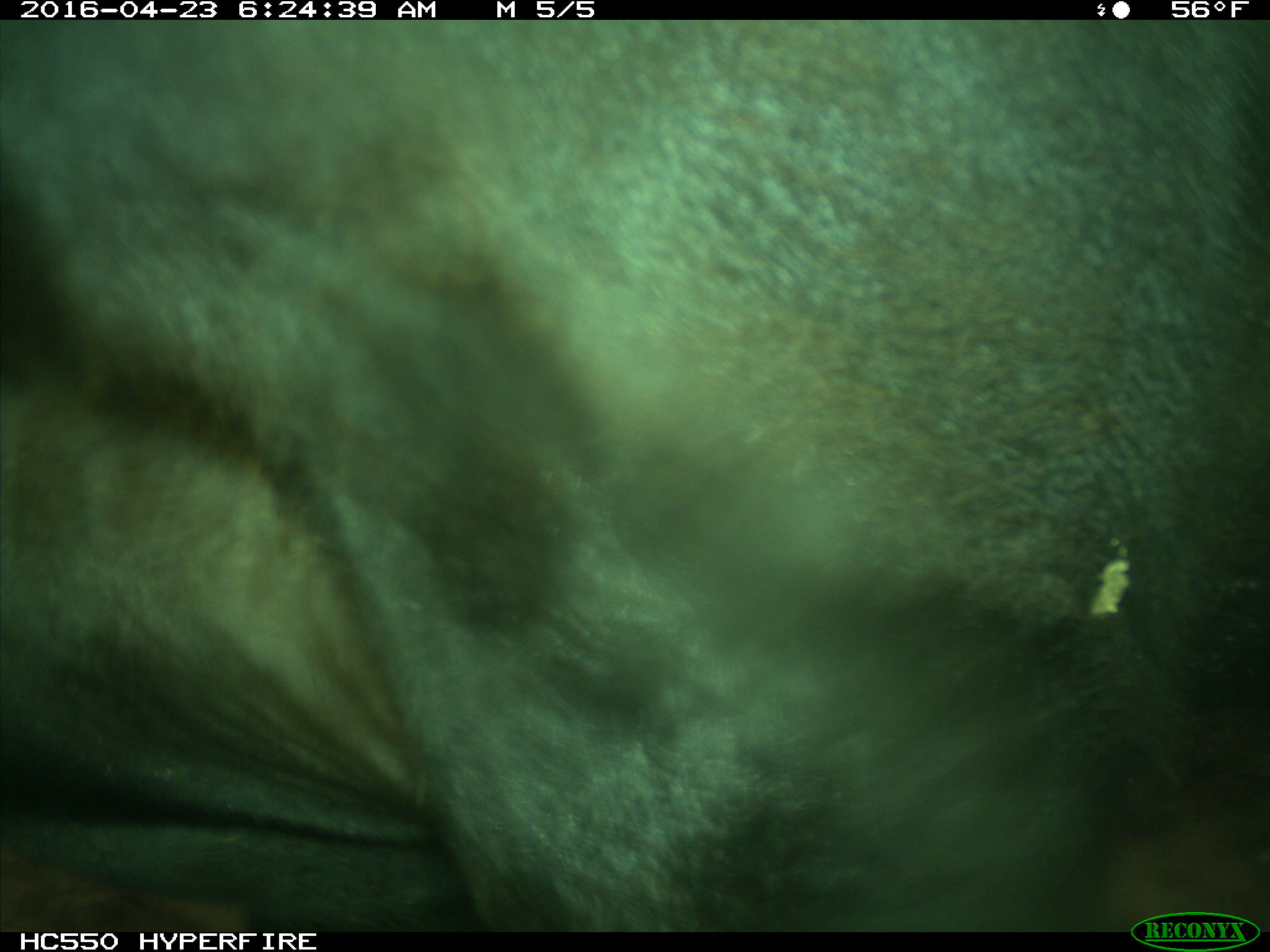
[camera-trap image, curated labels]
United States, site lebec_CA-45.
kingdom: Animalia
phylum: Chordata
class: Mammalia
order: Artiodactyla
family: Bovidae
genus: Bos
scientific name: Bos taurus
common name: domestic cow